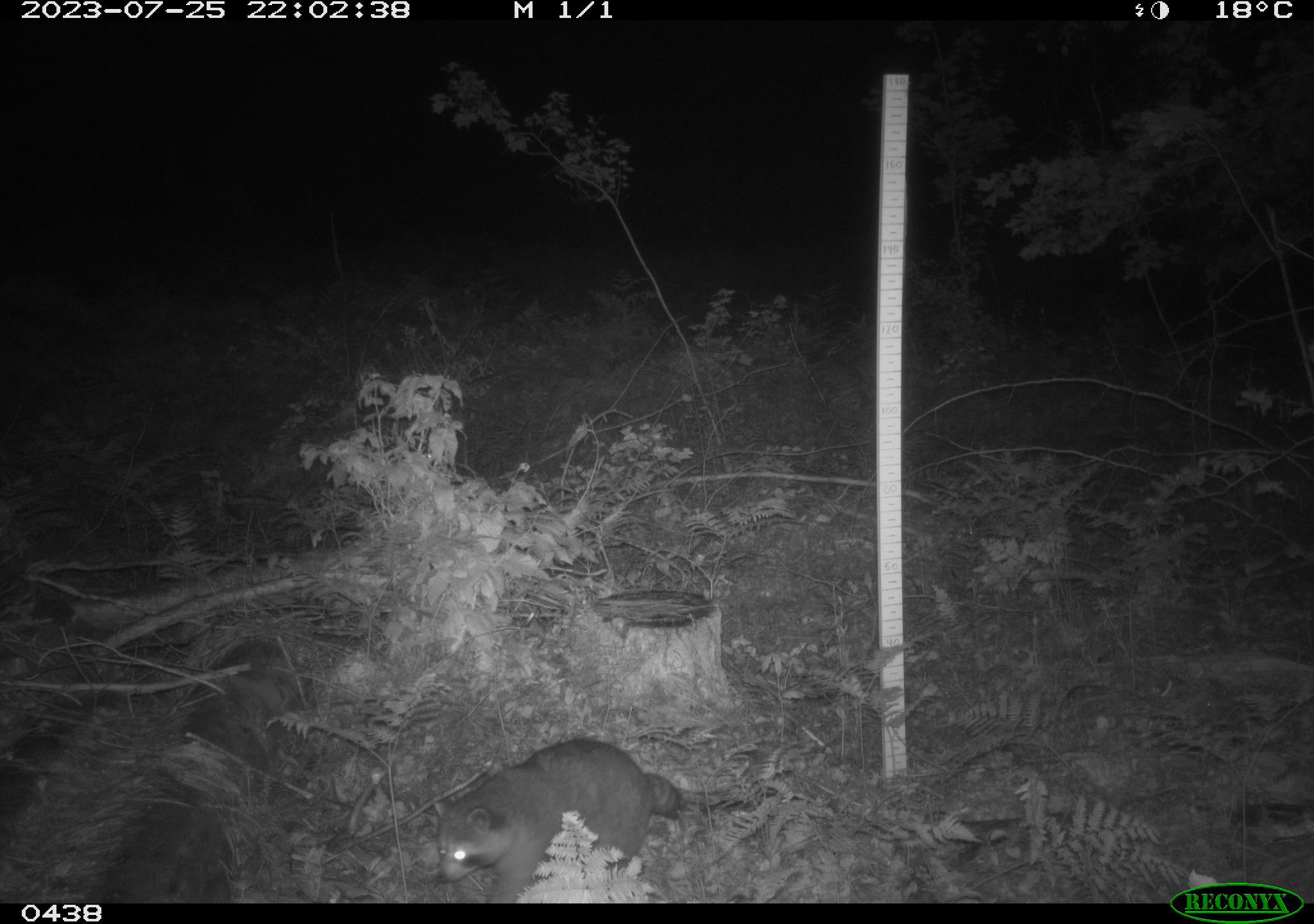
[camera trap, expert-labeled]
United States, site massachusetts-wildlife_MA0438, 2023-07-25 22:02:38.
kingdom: Animalia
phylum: Chordata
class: Mammalia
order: Carnivora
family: Procyonidae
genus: Procyon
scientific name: Procyon lotor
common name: raccoon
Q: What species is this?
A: Raccoon (Procyon lotor).